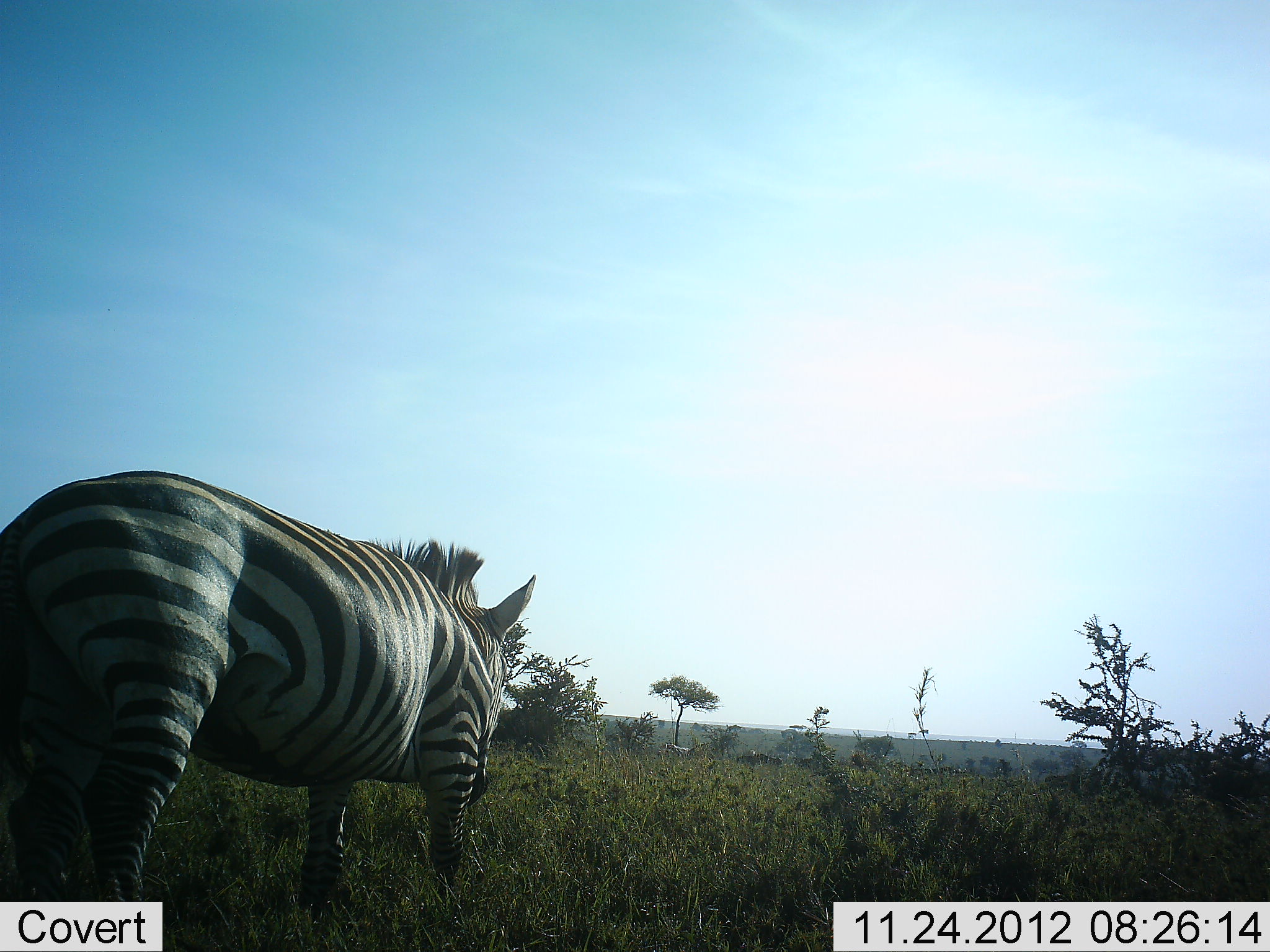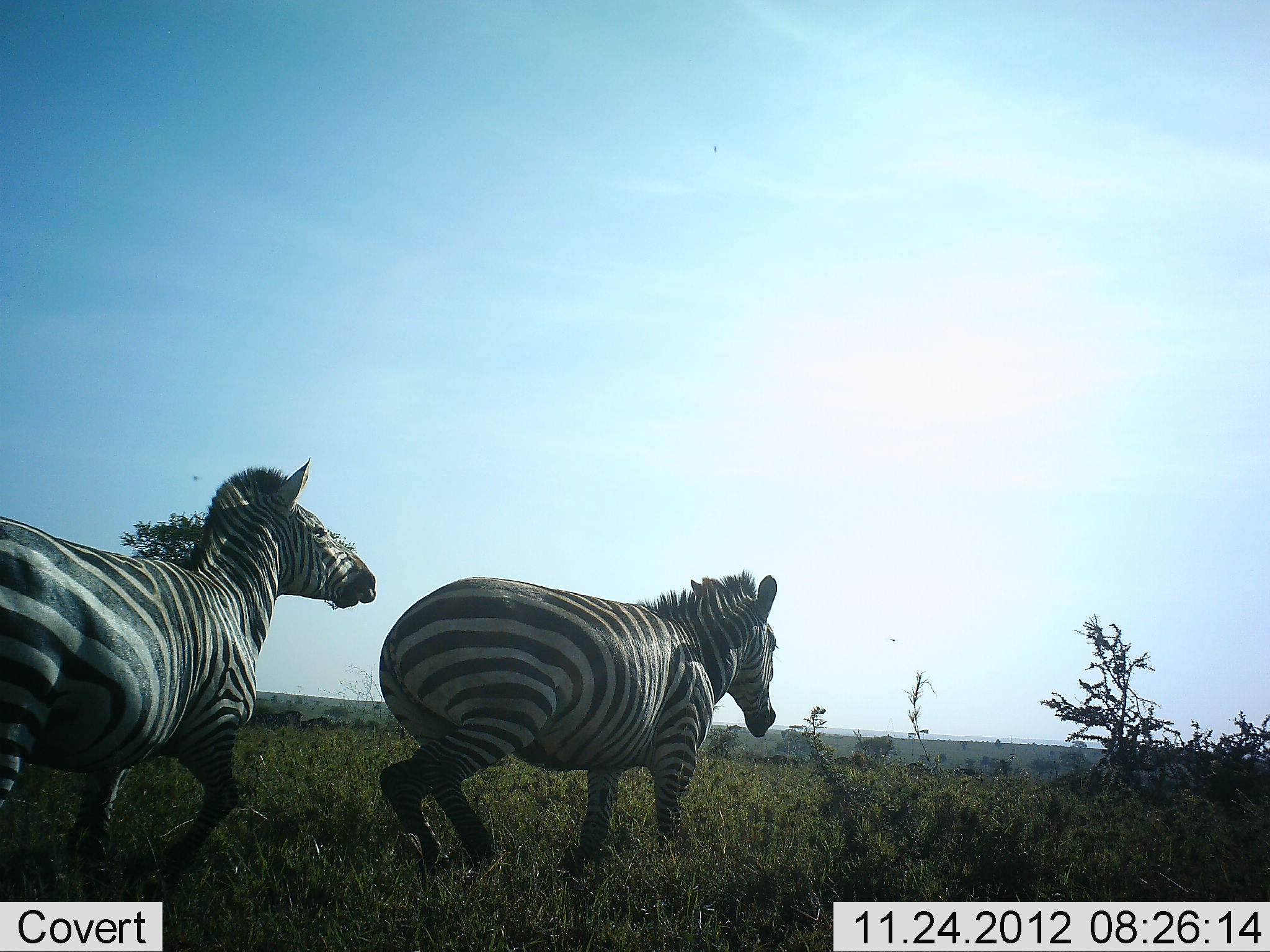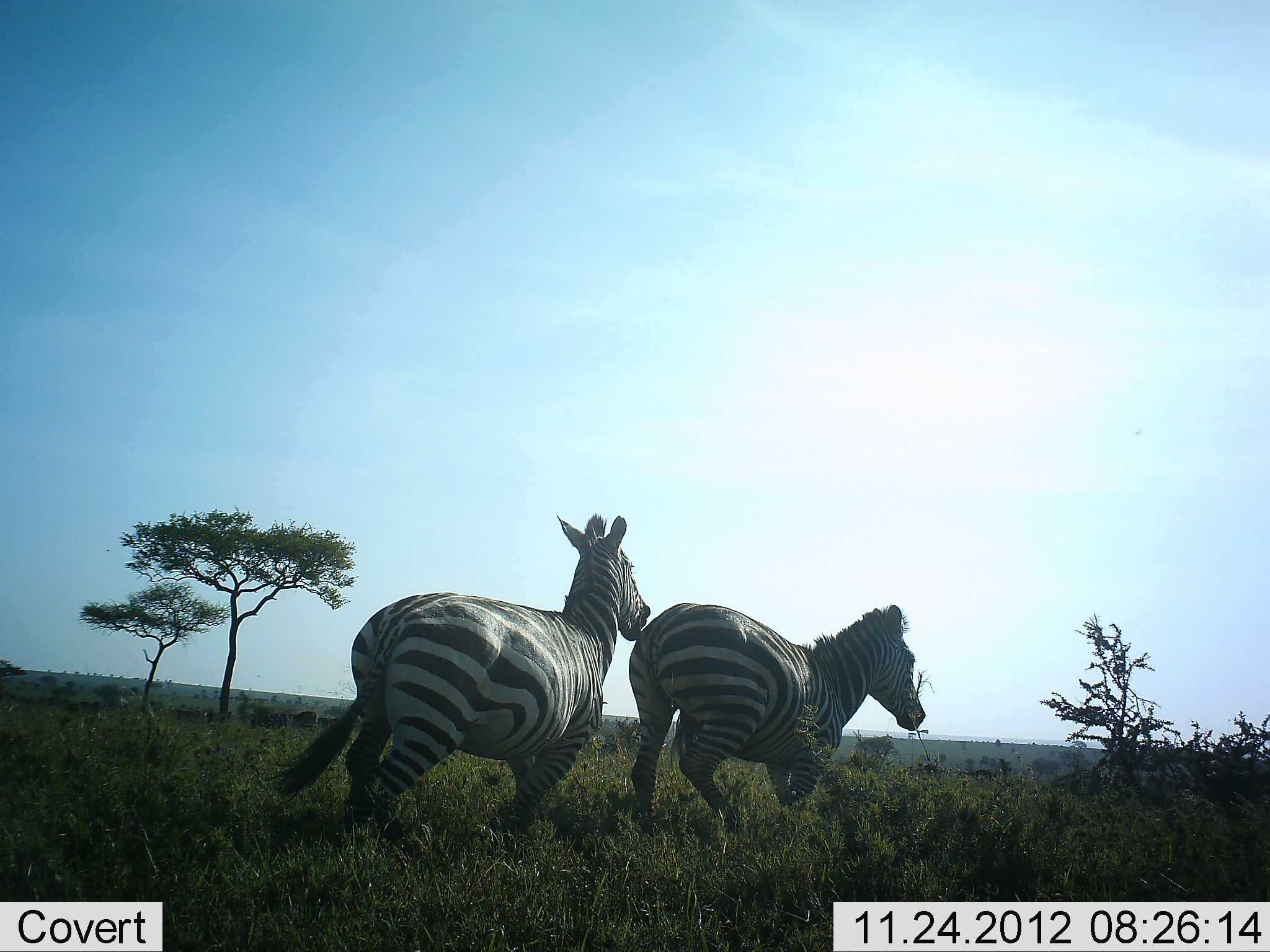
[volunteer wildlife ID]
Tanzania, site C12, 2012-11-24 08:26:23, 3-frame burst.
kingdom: Animalia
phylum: Chordata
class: Mammalia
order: Perissodactyla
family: Equidae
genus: Equus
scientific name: Equus quagga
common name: plains zebra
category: zebra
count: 2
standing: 0%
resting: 0%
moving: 79%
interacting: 21%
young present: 0%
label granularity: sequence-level